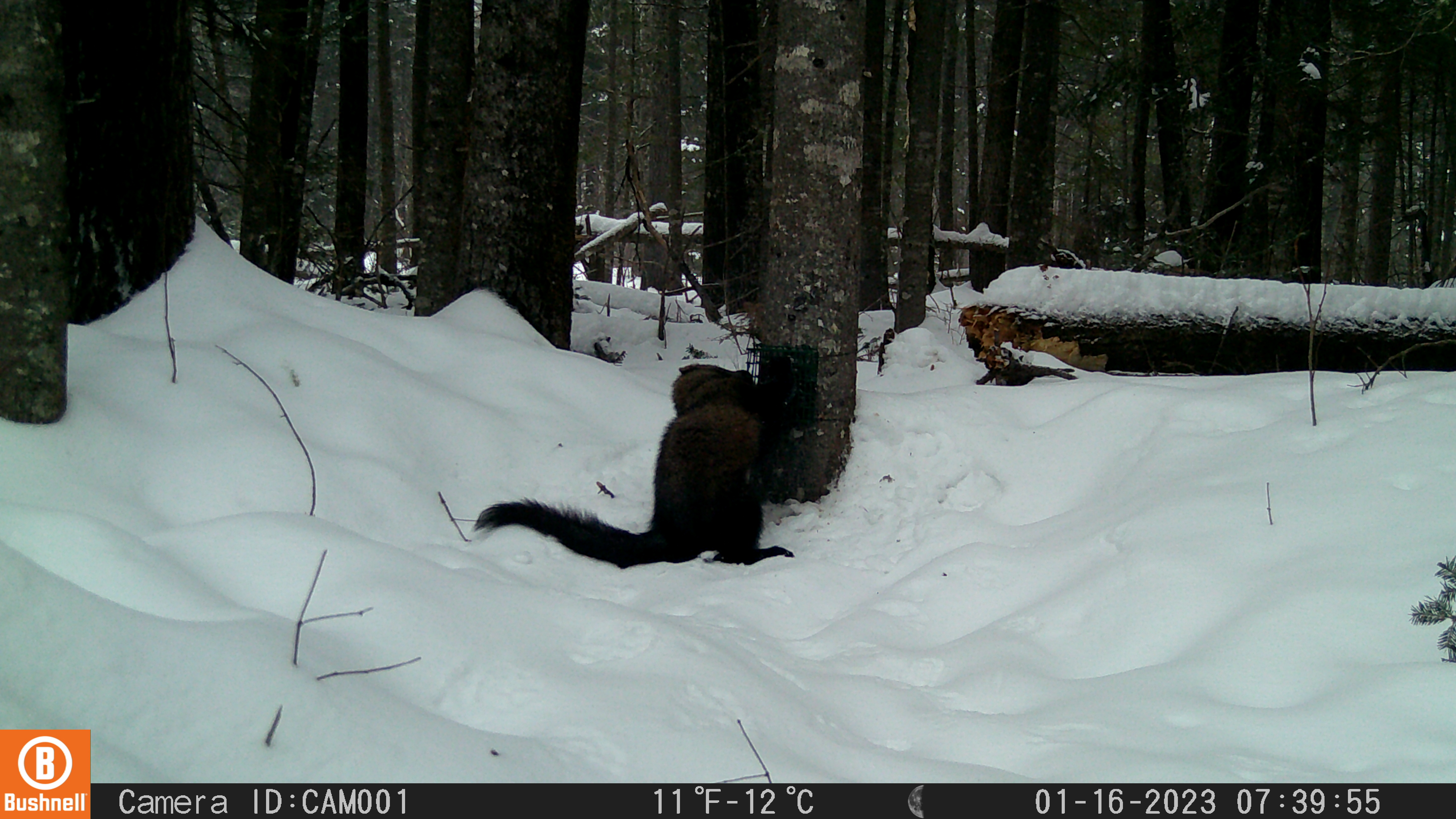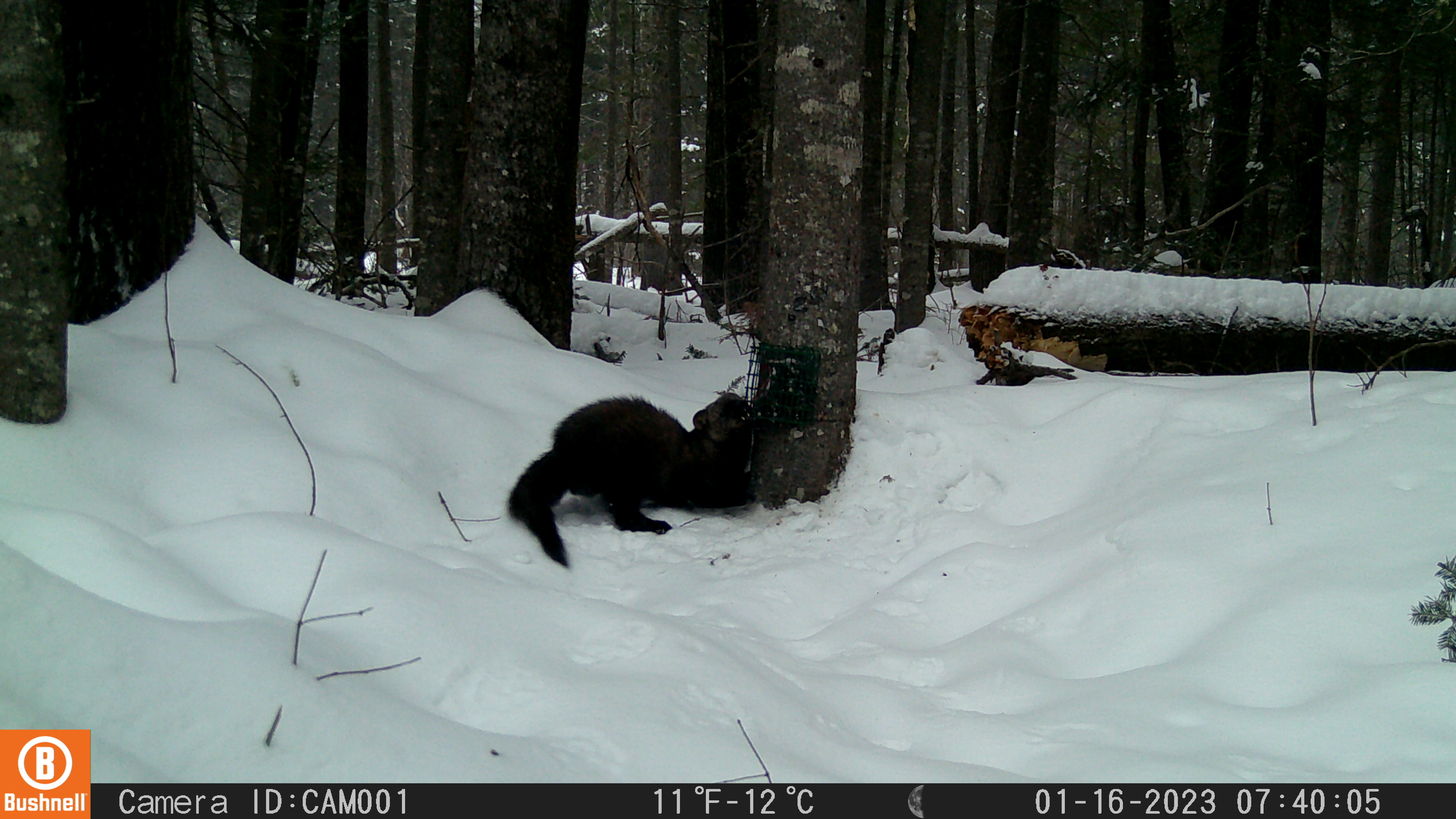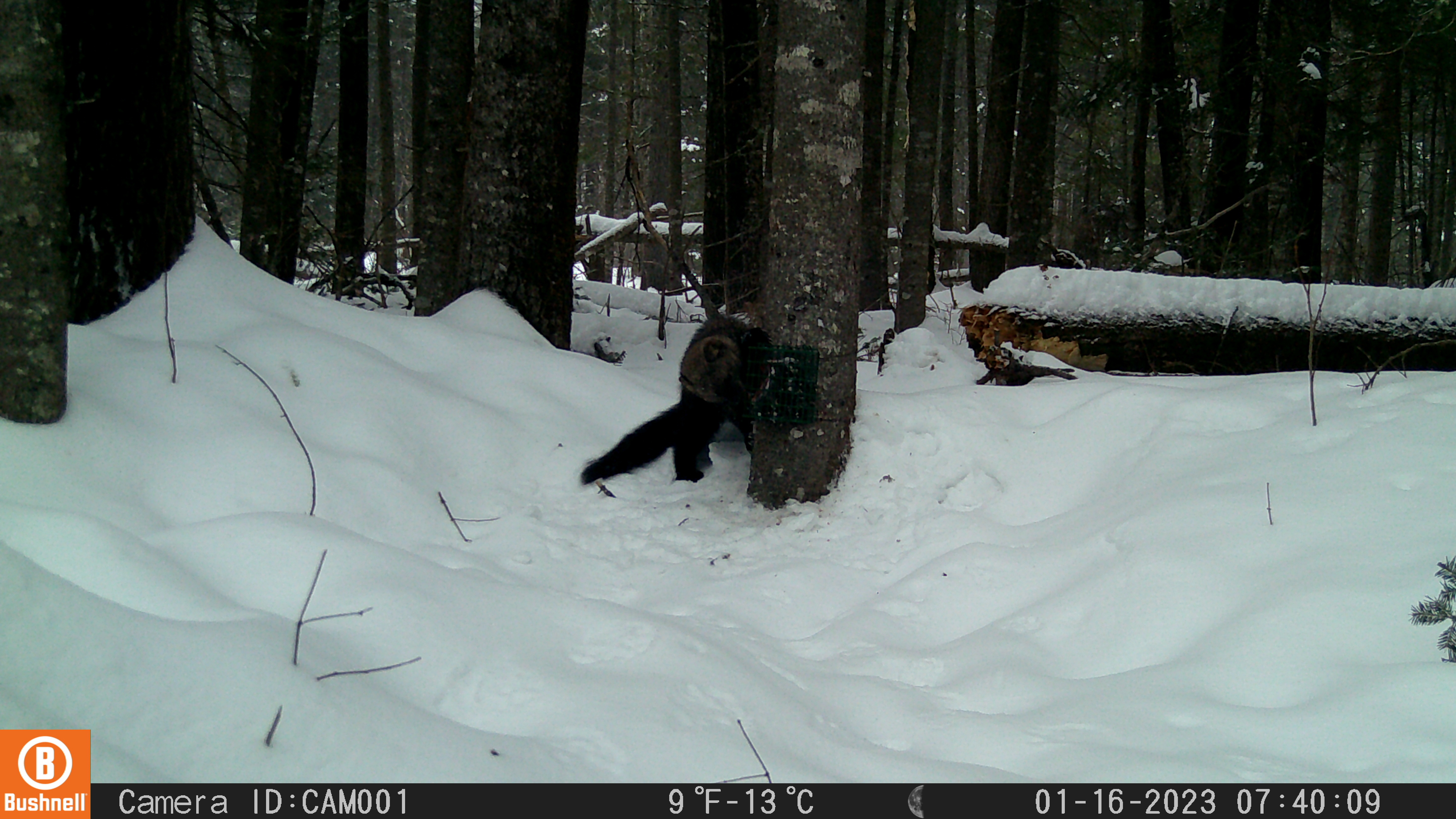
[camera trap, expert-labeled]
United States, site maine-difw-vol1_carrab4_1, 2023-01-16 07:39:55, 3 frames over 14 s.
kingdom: Animalia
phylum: Chordata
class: Mammalia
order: Carnivora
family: Mustelidae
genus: Pekania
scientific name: Pekania pennanti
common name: fisher